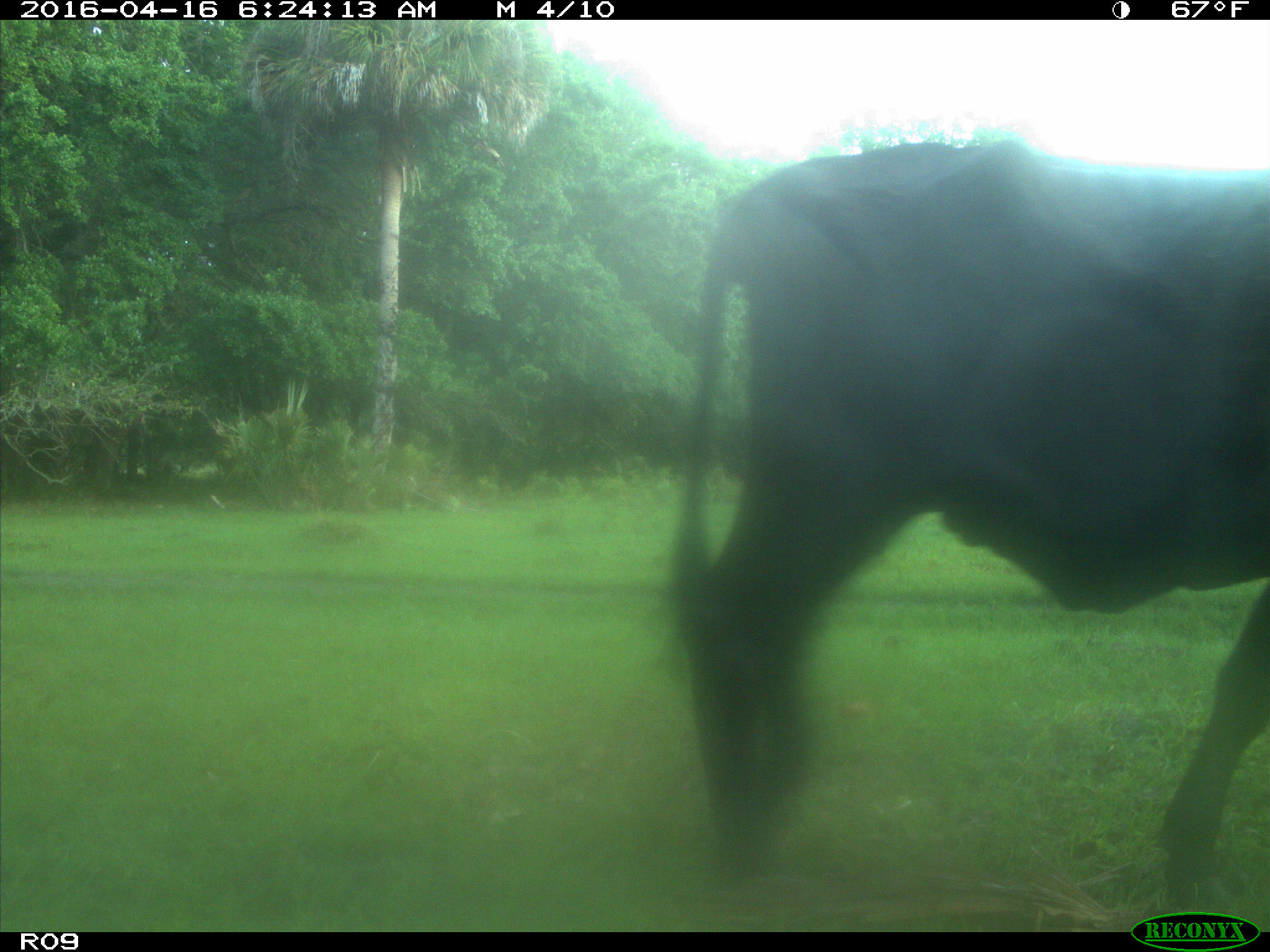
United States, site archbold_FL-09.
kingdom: Animalia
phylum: Chordata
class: Mammalia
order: Artiodactyla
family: Bovidae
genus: Bos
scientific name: Bos taurus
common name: domestic cow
Bos taurus (domestic cow).